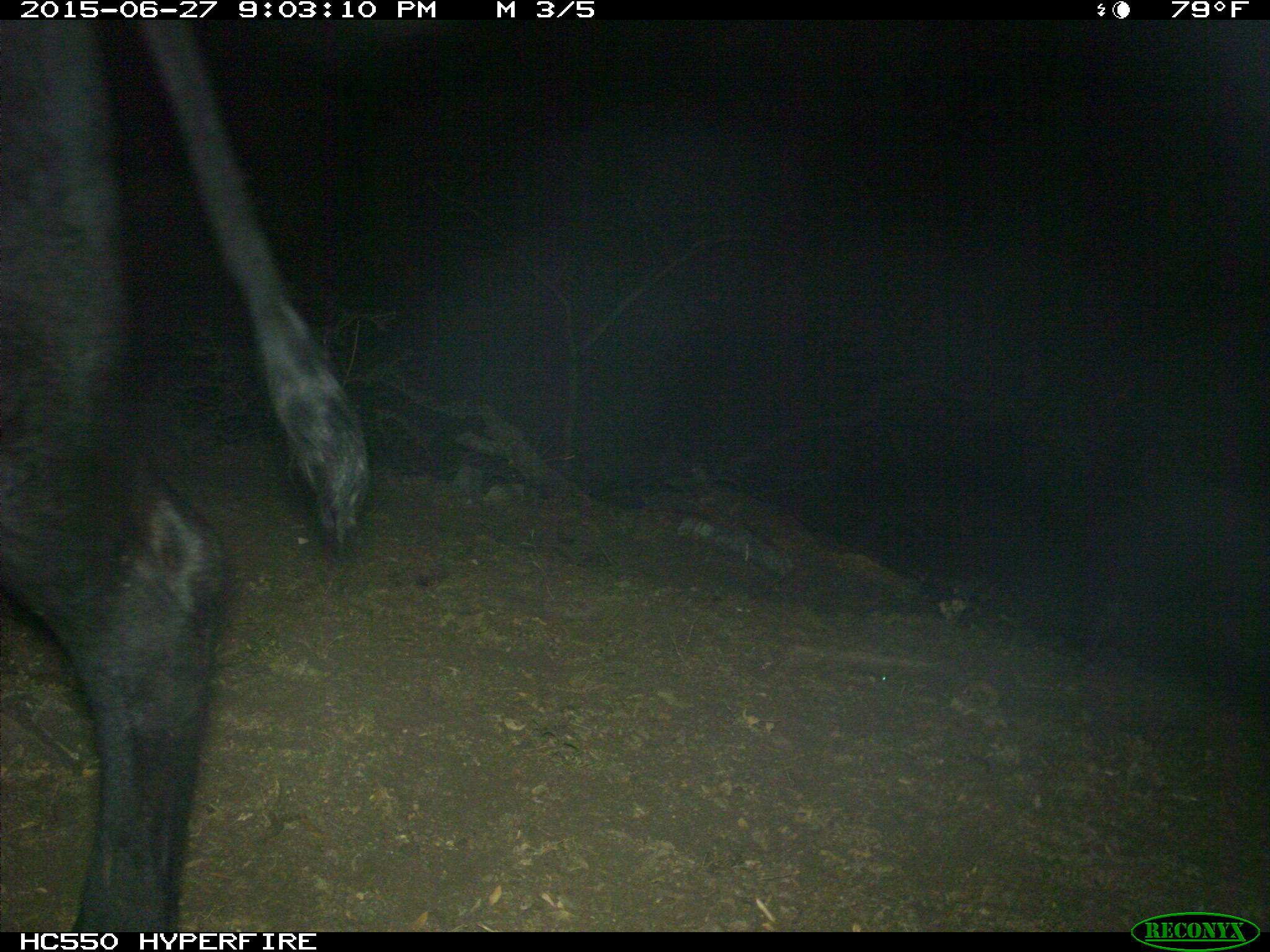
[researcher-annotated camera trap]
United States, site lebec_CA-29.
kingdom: Animalia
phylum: Chordata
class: Mammalia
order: Artiodactyla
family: Bovidae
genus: Bos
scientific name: Bos taurus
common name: domestic cow